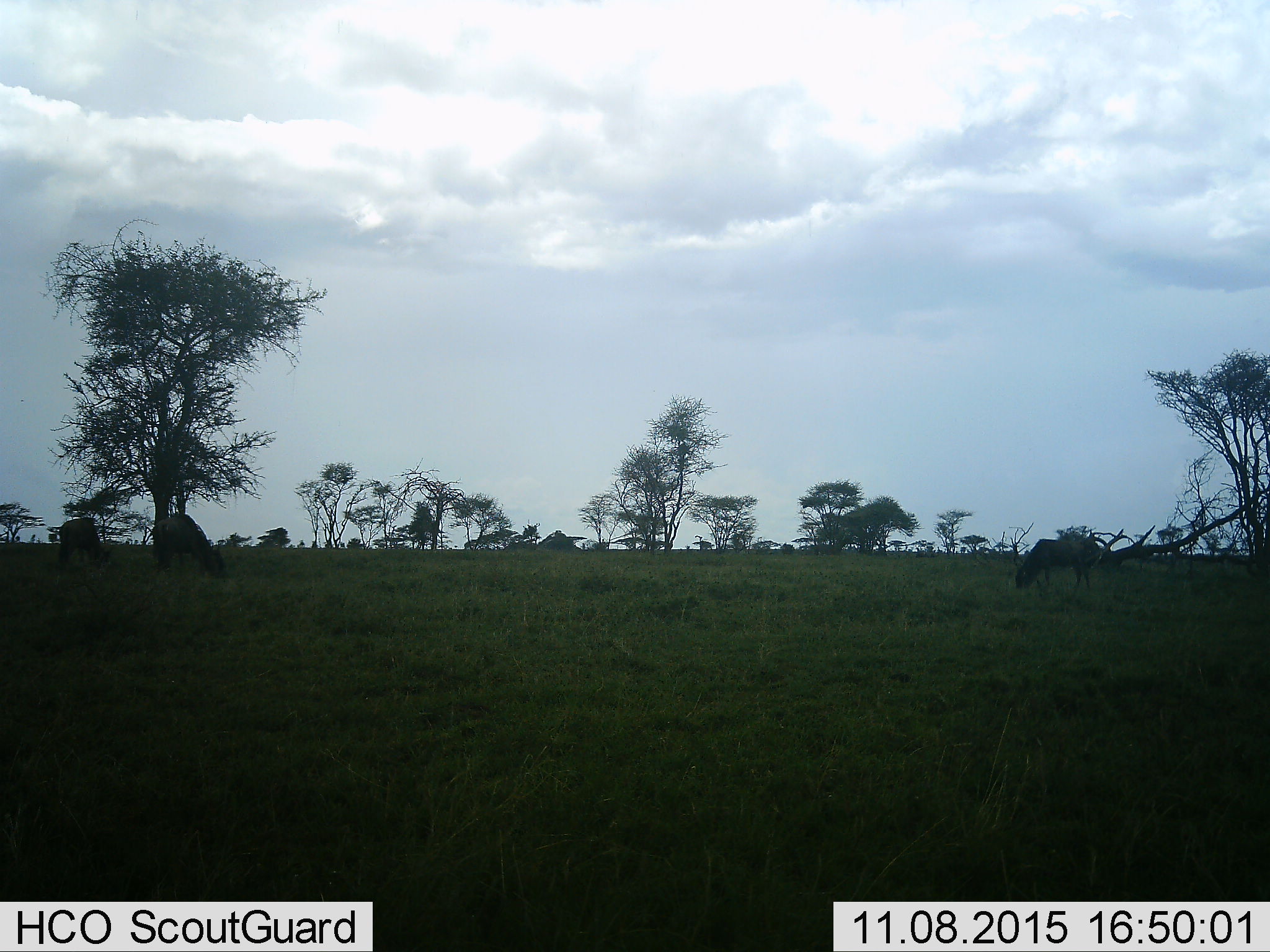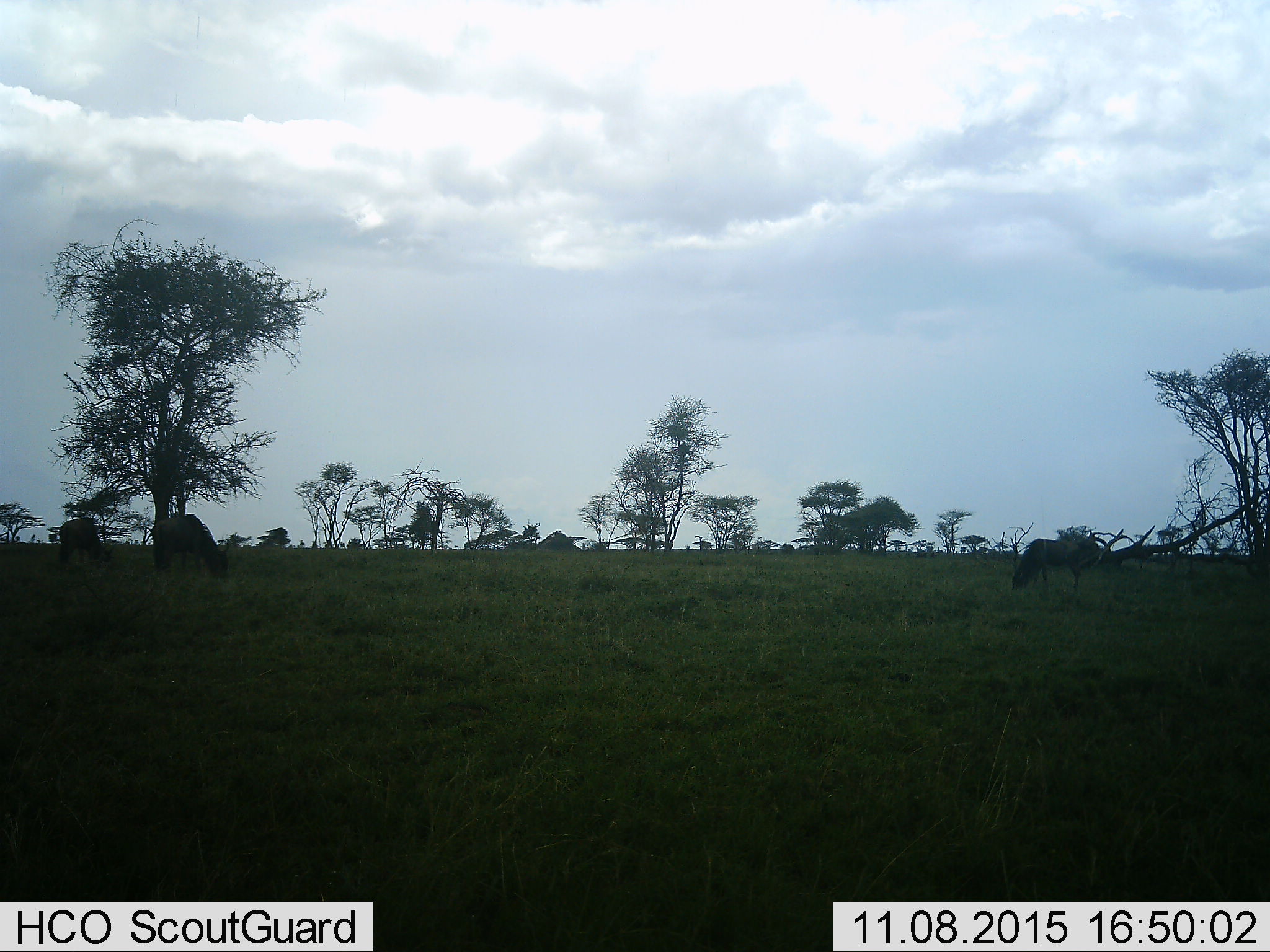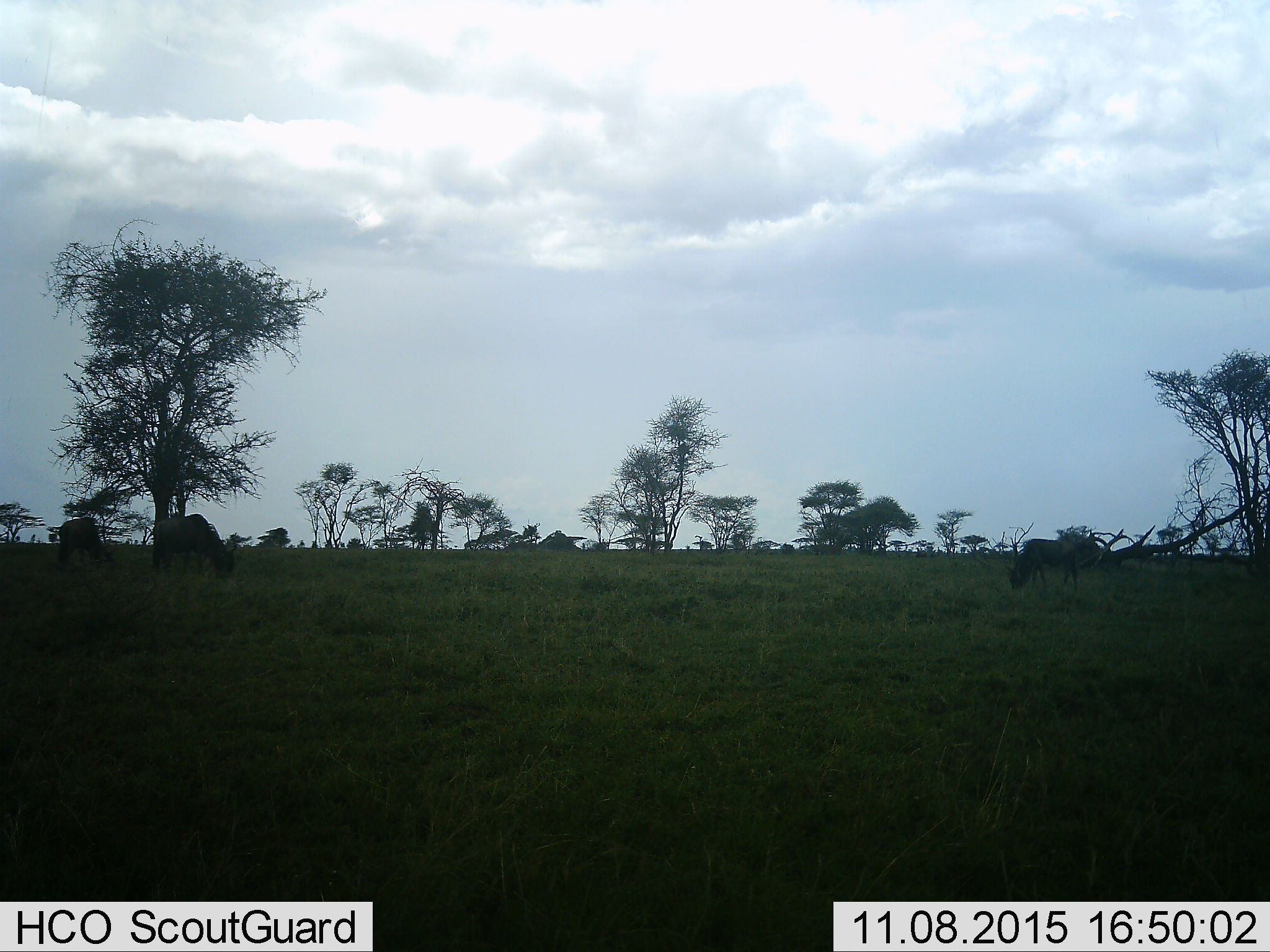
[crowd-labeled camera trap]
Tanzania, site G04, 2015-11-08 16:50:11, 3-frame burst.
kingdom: Animalia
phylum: Chordata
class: Mammalia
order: Artiodactyla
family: Bovidae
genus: Connochaetes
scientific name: Connochaetes taurinus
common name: blue wildebeest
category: wildebeest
Wildebeest (blue wildebeest) (Connochaetes taurinus), count 3. Behavior (volunteer vote fractions): standing 25%, resting 0%, moving 12%, interacting 0%. Young present (vote fraction): 0%. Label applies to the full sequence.